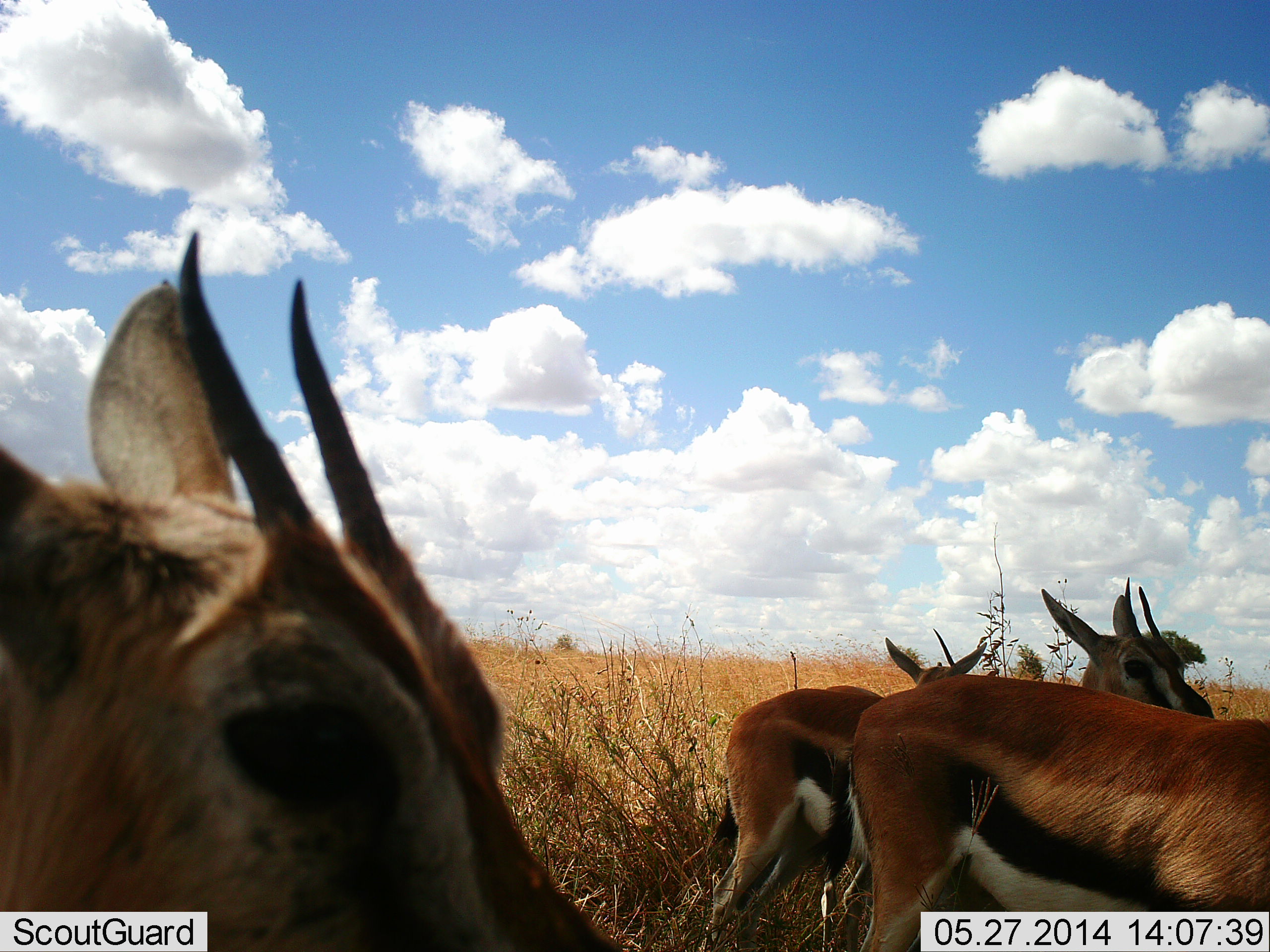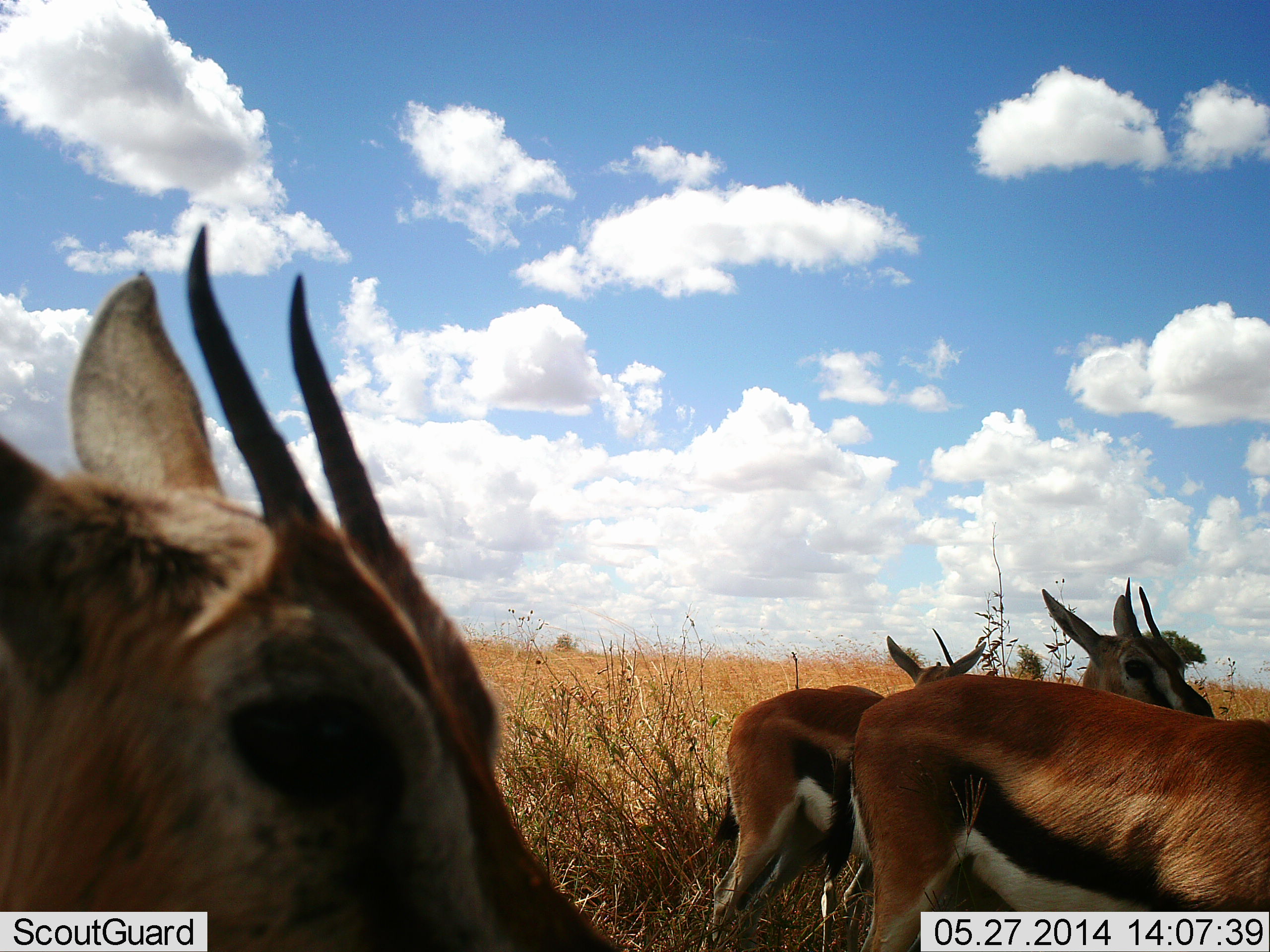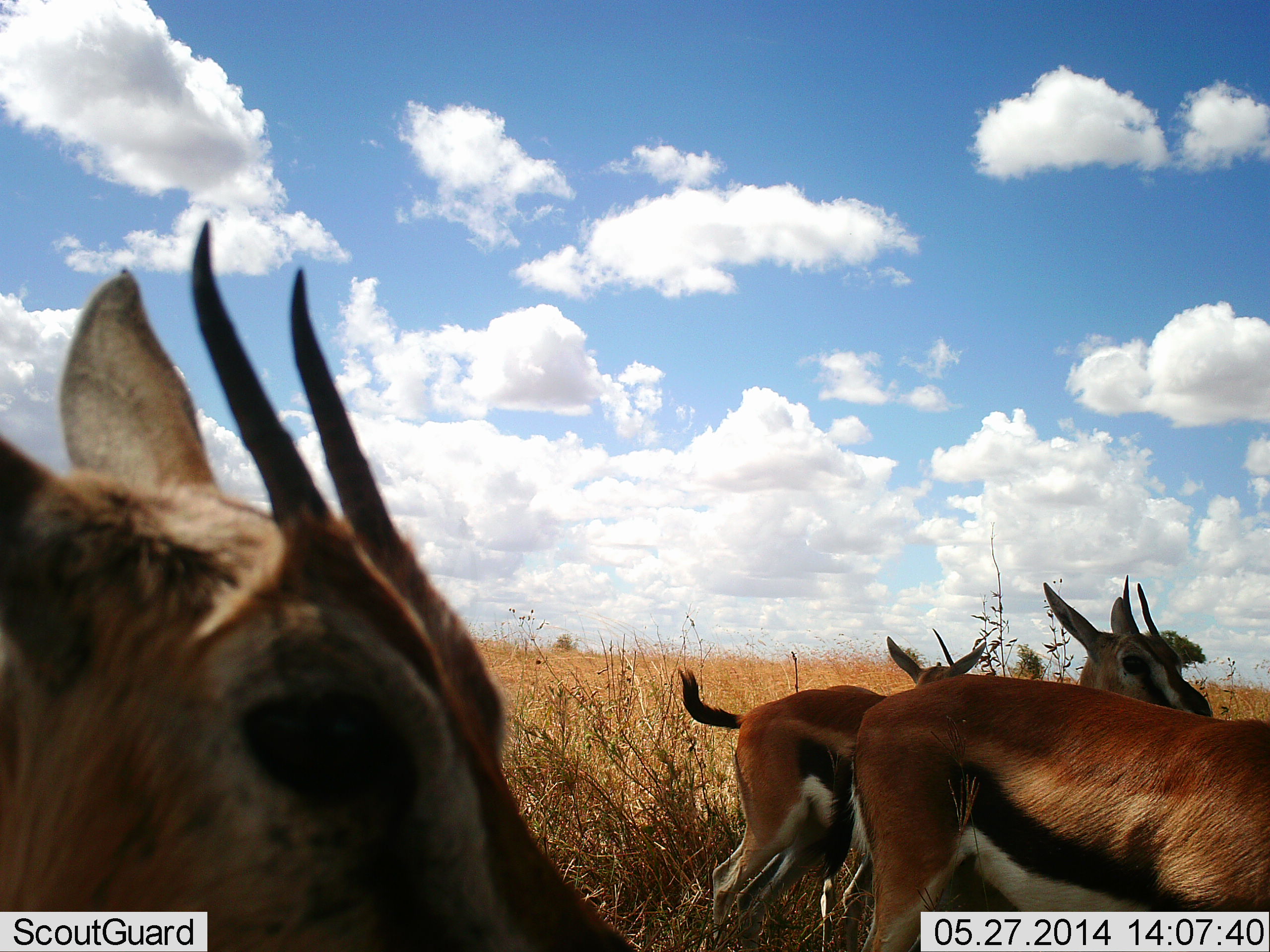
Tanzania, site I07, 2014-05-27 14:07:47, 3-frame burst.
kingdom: Animalia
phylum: Chordata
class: Mammalia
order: Artiodactyla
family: Bovidae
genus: Eudorcas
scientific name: Eudorcas thomsonii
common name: thomson's gazelle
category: gazellethomsons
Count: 4.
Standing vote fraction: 100%.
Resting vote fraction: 0%.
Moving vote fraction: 0%.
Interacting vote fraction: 0%.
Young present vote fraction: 0%.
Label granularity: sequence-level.